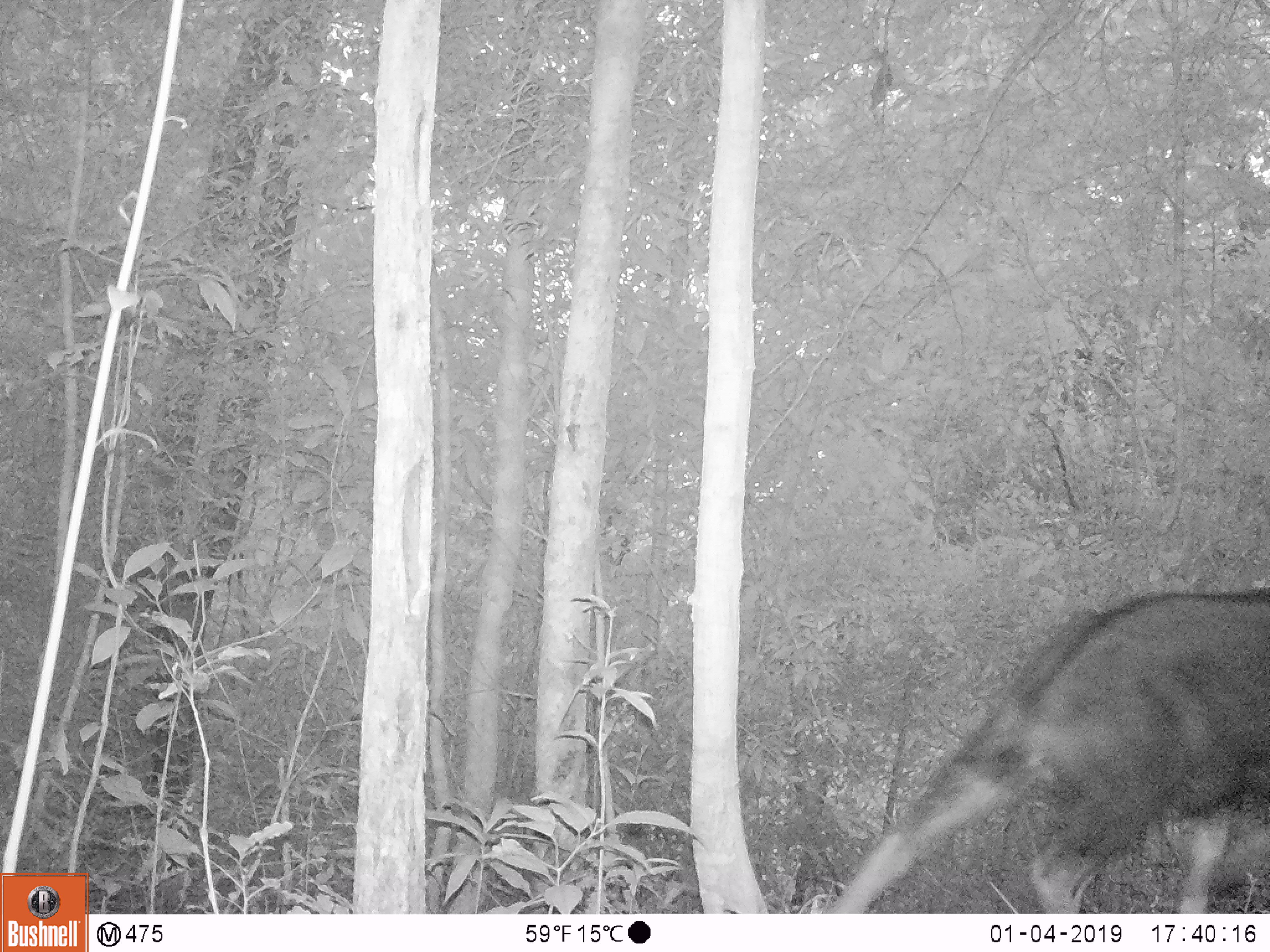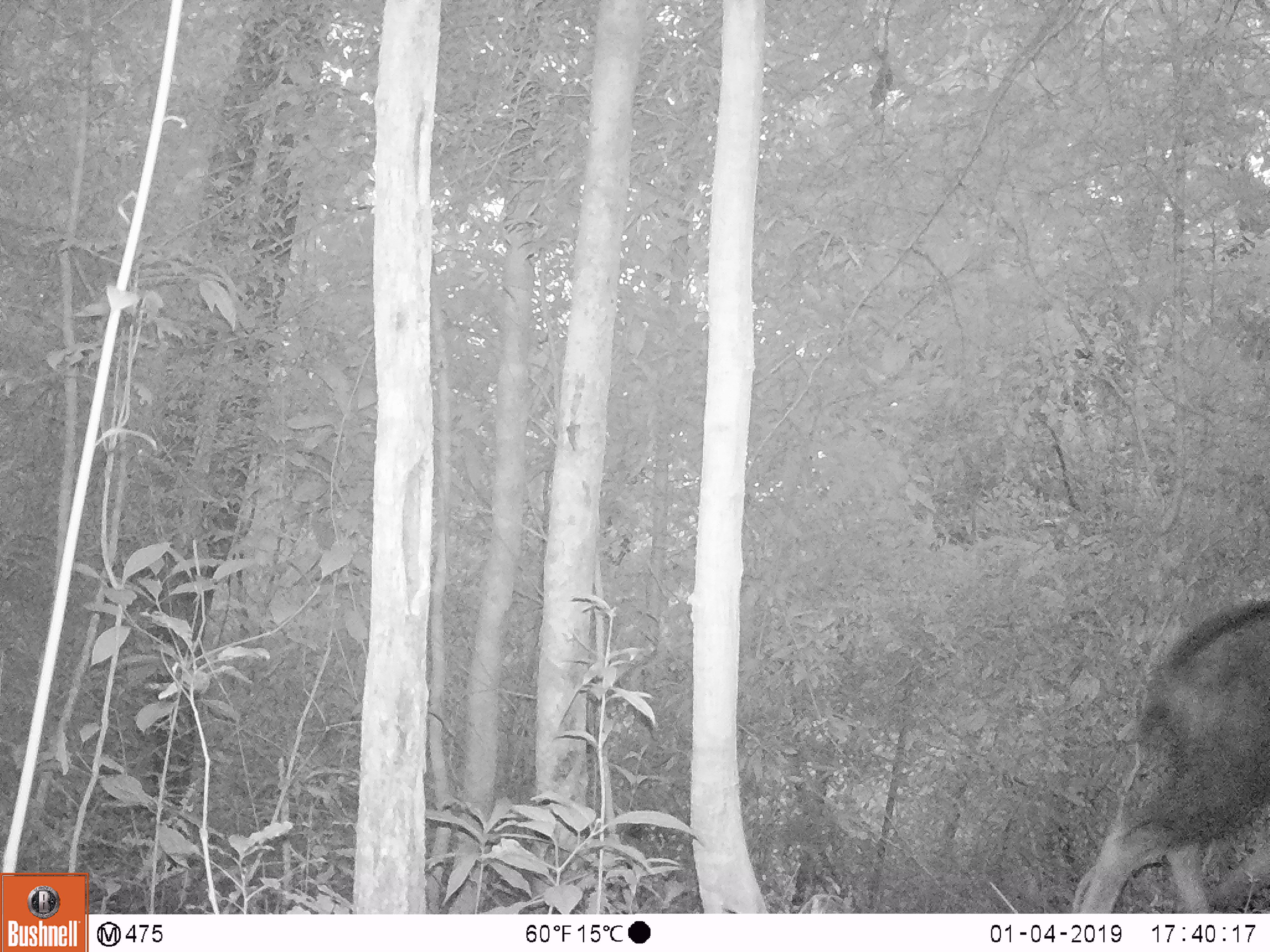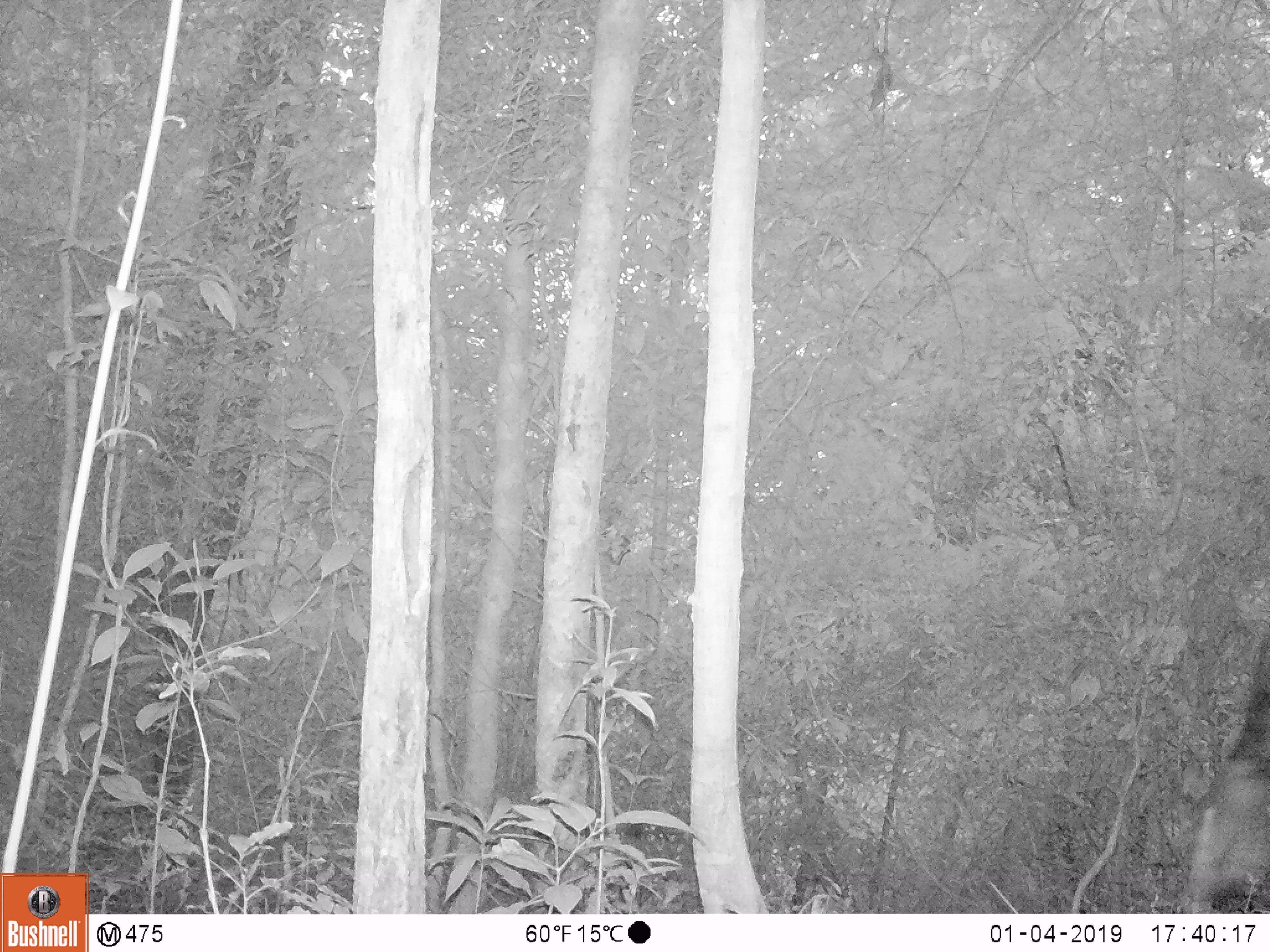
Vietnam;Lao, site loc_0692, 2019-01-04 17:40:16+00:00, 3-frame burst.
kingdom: Animalia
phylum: Chordata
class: Mammalia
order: Artiodactyla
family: Bovidae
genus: Capricornis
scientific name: Capricornis sumatraensis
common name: chinese serow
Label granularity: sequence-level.